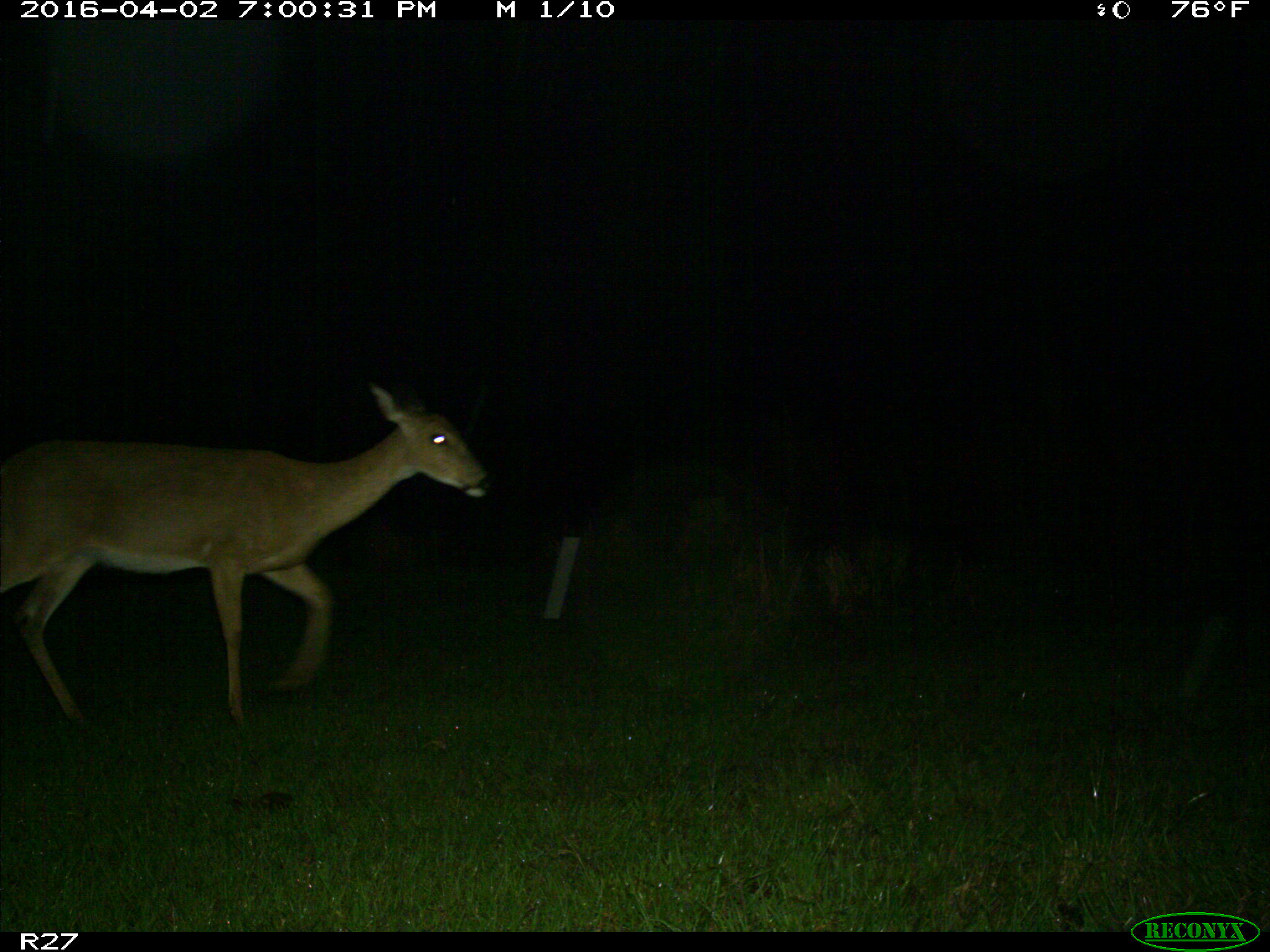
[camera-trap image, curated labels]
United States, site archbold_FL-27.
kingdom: Animalia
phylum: Chordata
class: Mammalia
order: Artiodactyla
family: Cervidae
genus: Odocoileus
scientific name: Odocoileus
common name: deer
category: unidentified deer